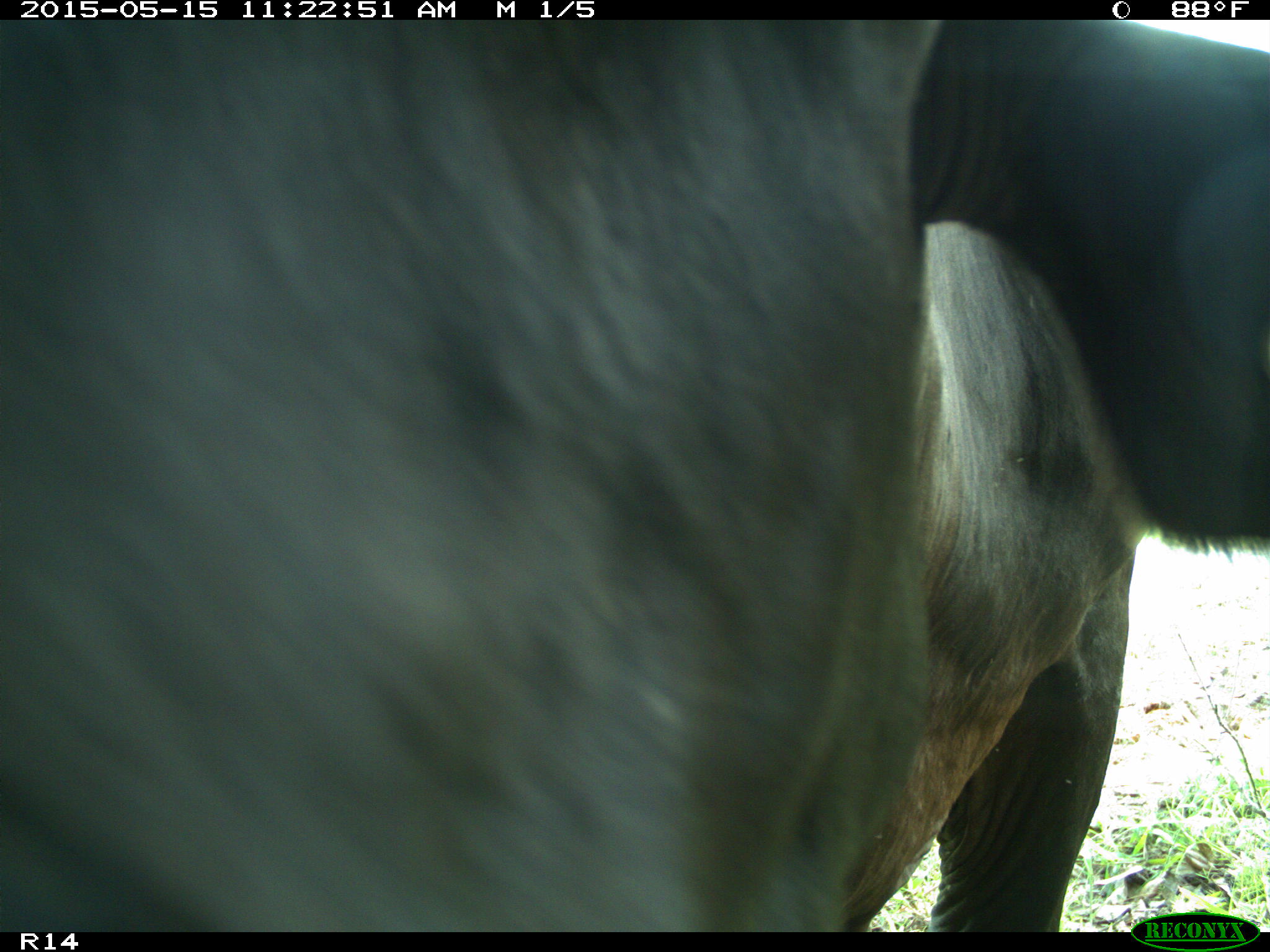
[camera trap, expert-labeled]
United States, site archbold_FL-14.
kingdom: Animalia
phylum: Chordata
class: Mammalia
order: Artiodactyla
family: Bovidae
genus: Bos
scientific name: Bos taurus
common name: domestic cow